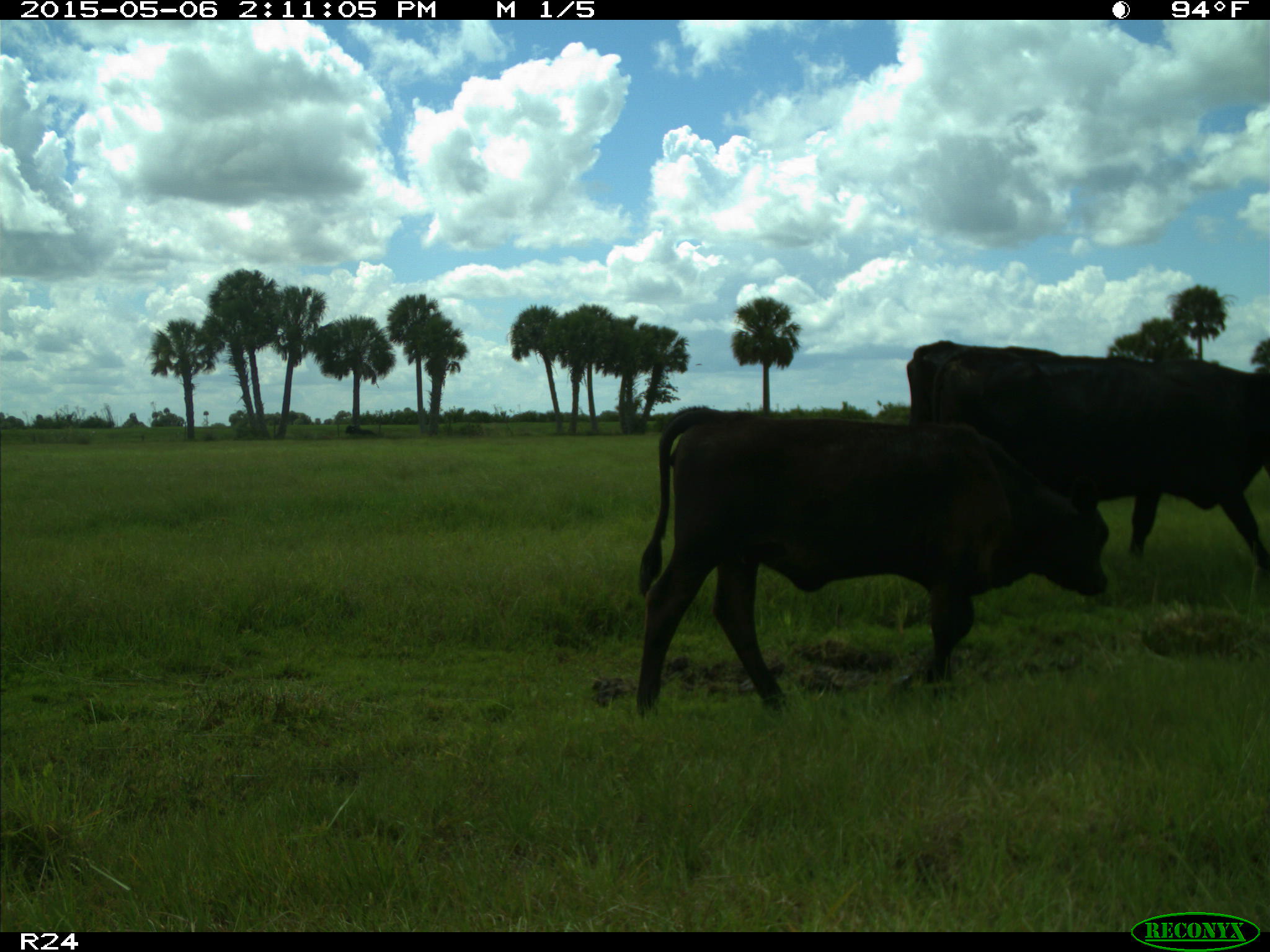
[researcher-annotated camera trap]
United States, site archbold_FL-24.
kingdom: Animalia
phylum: Chordata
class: Mammalia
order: Artiodactyla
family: Bovidae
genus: Bos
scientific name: Bos taurus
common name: domestic cow